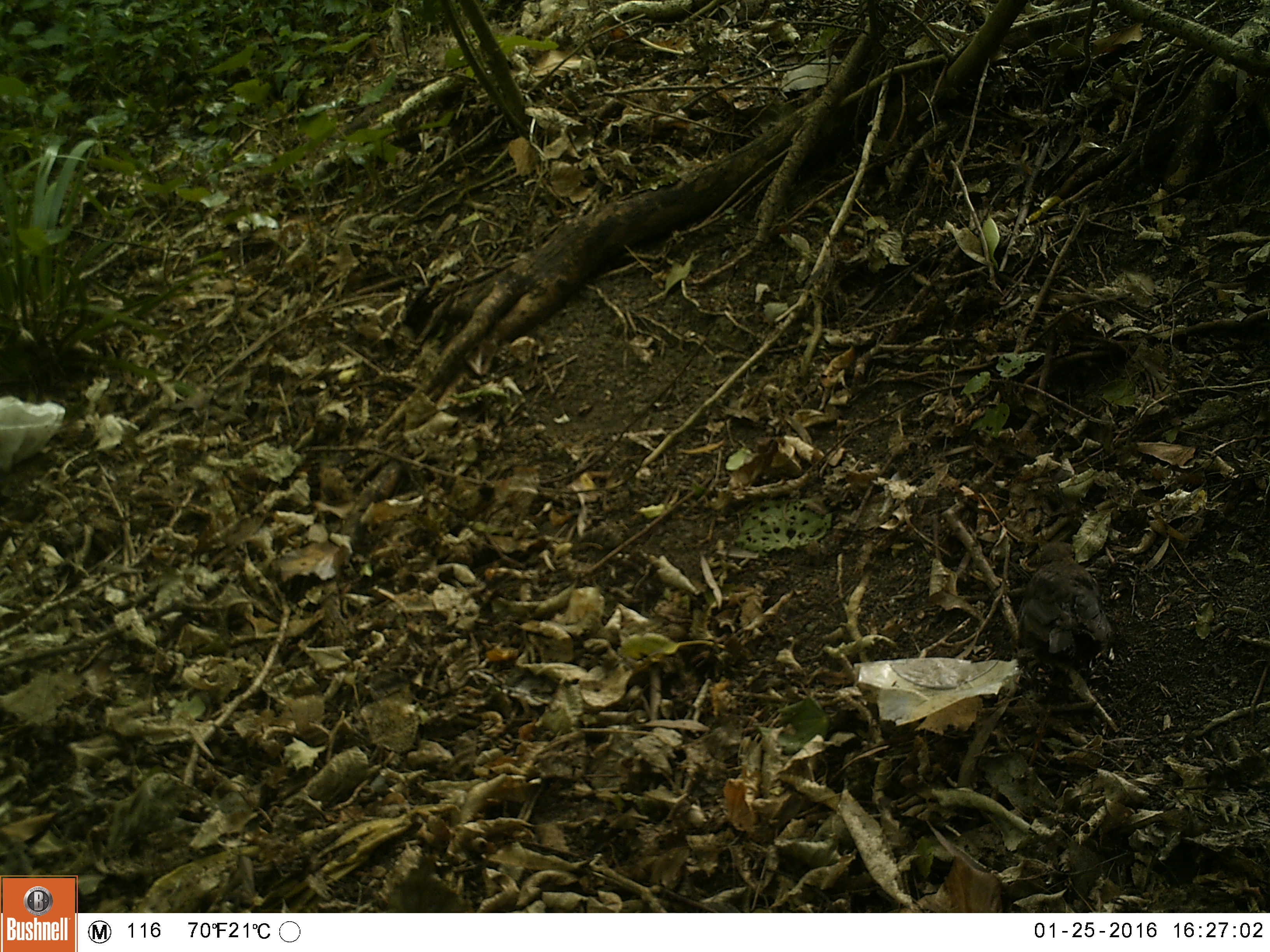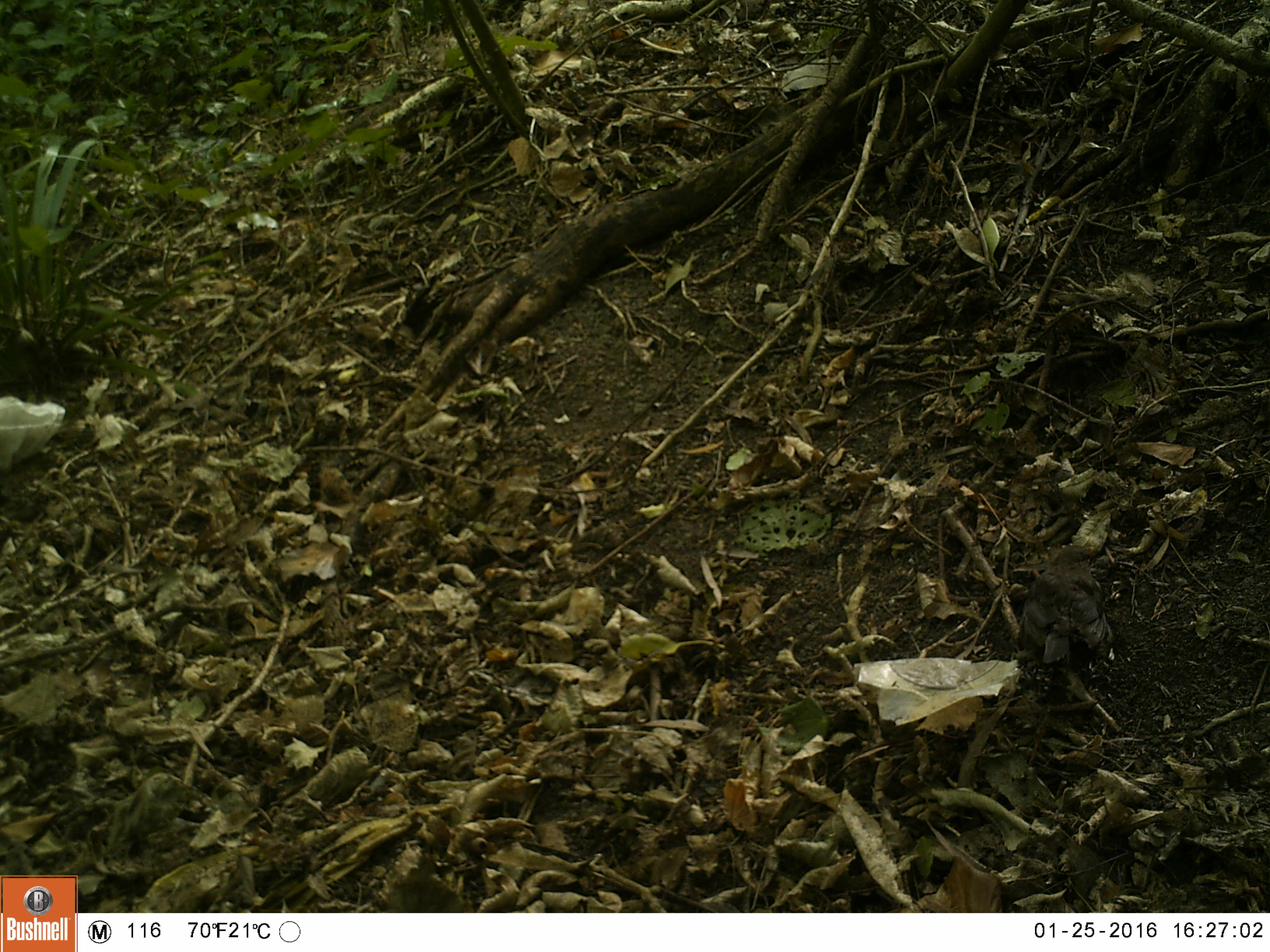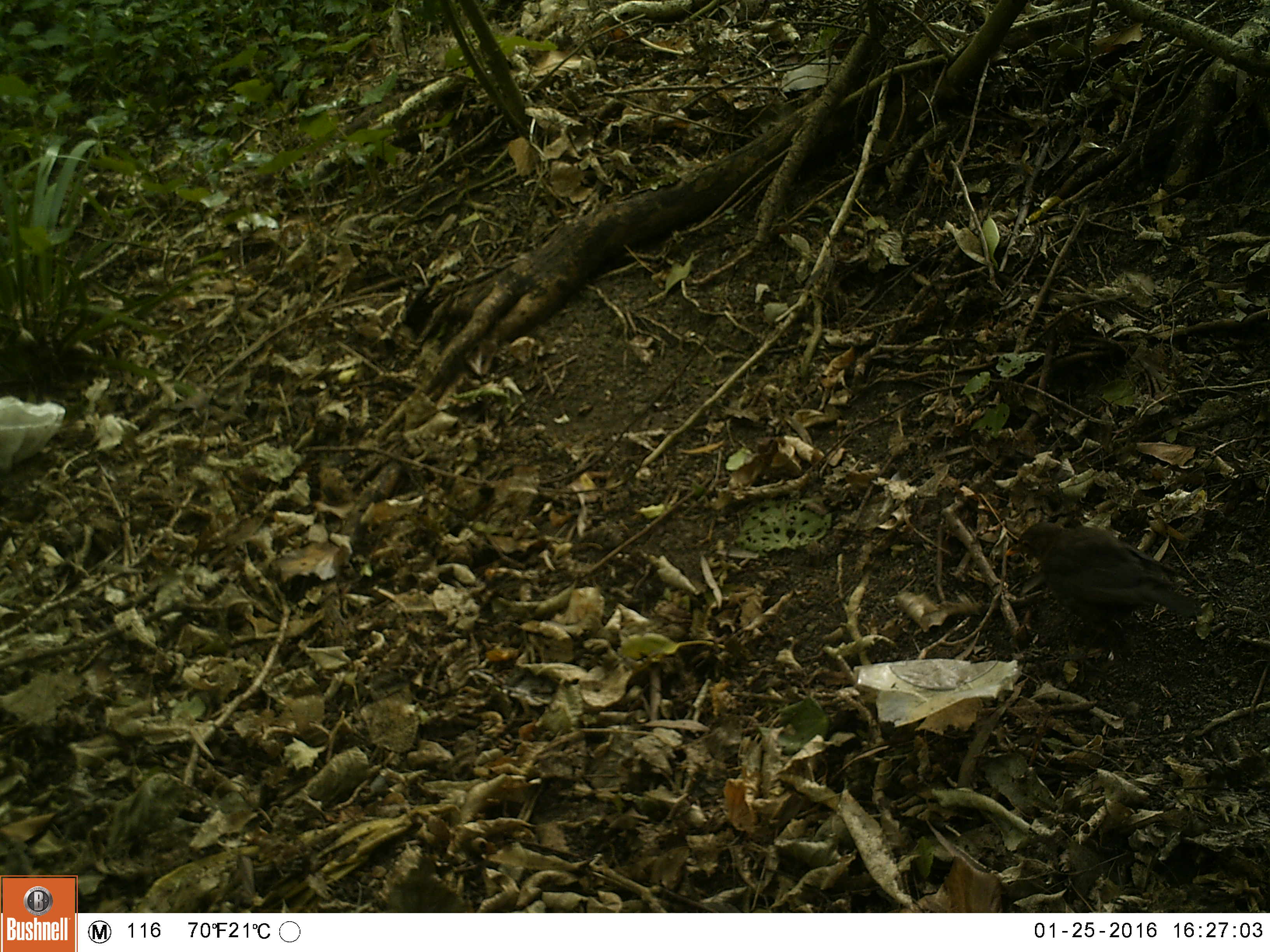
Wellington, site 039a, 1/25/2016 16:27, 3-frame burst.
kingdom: Animalia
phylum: Chordata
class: Aves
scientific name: Aves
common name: bird